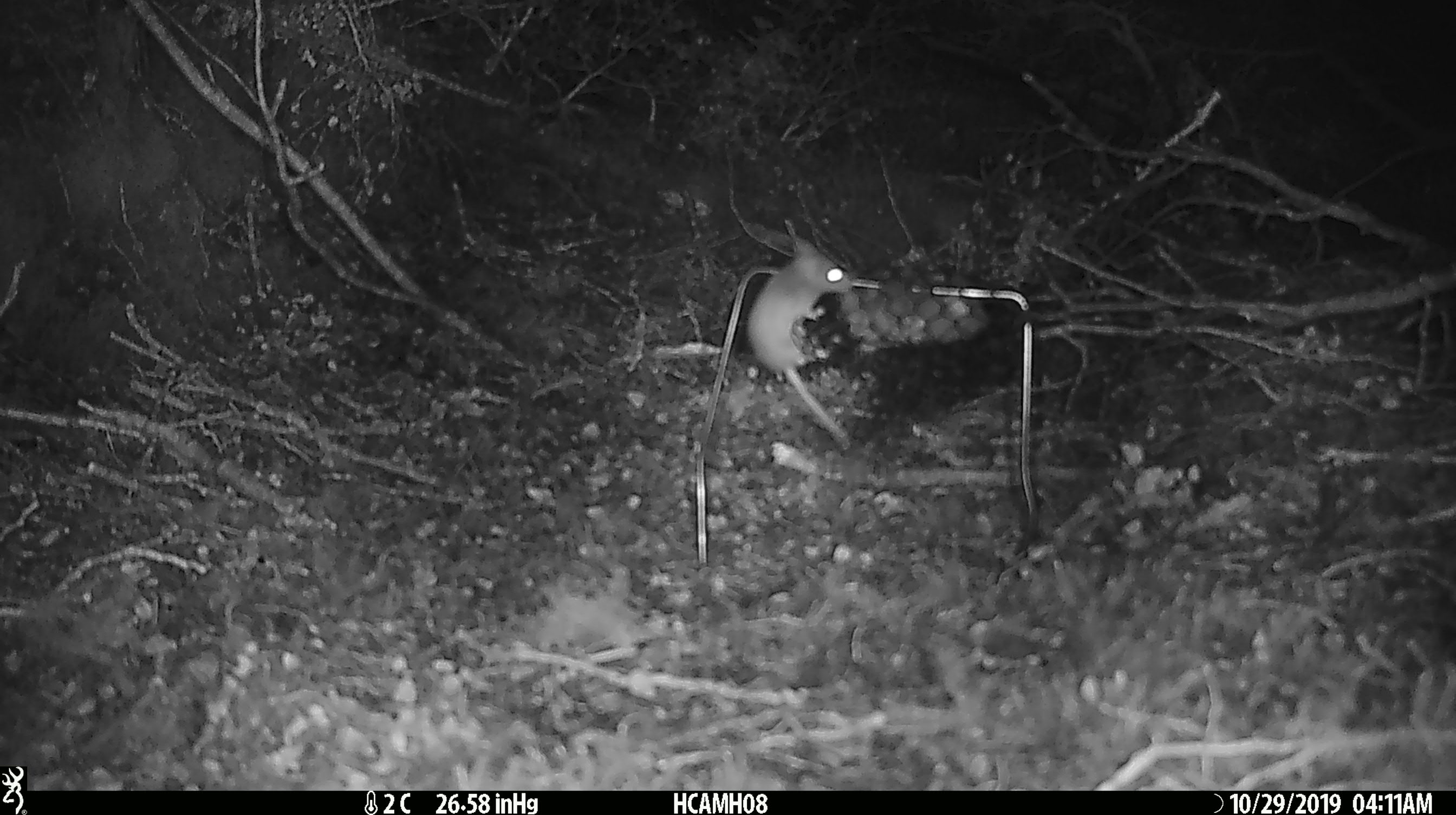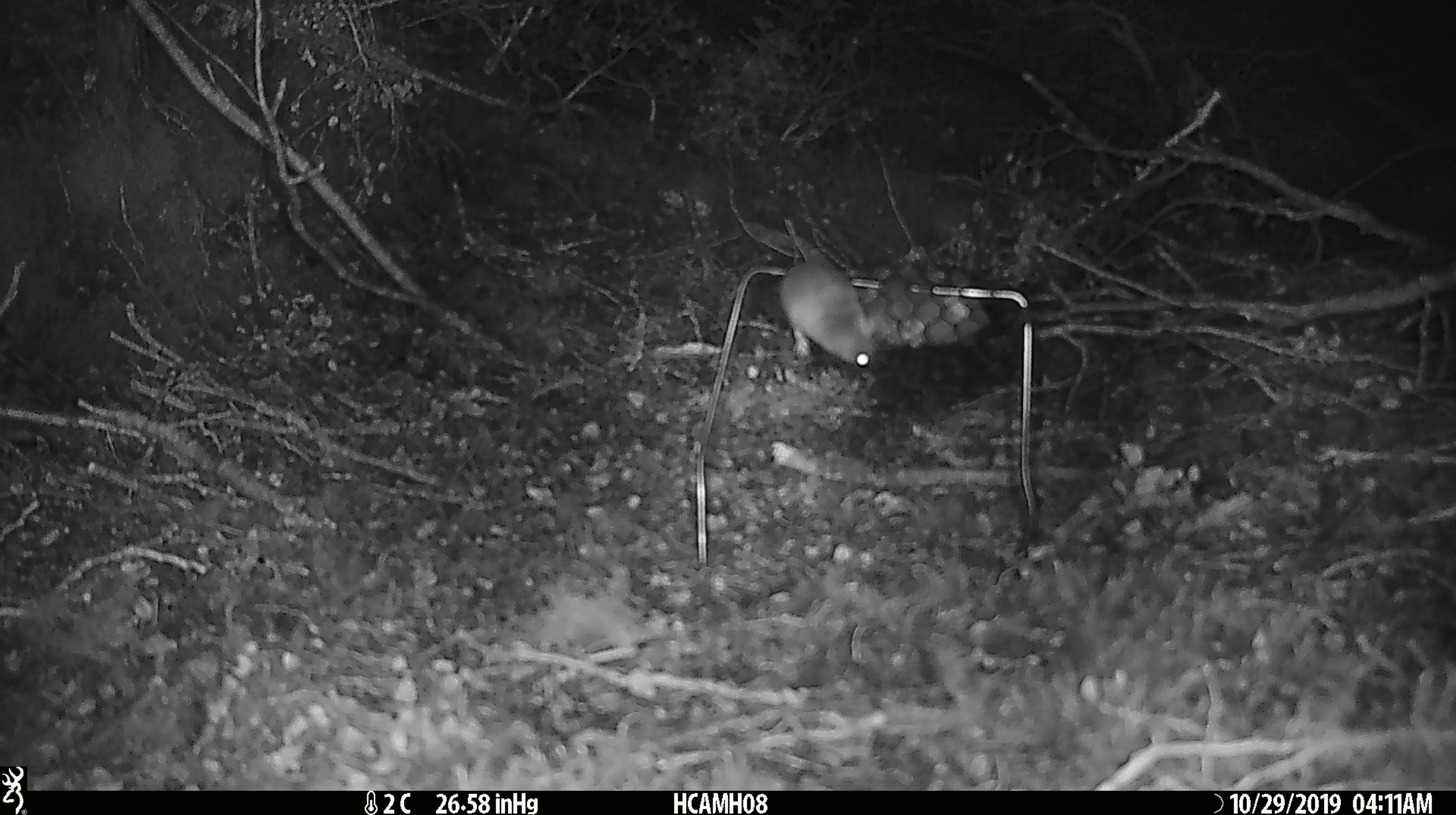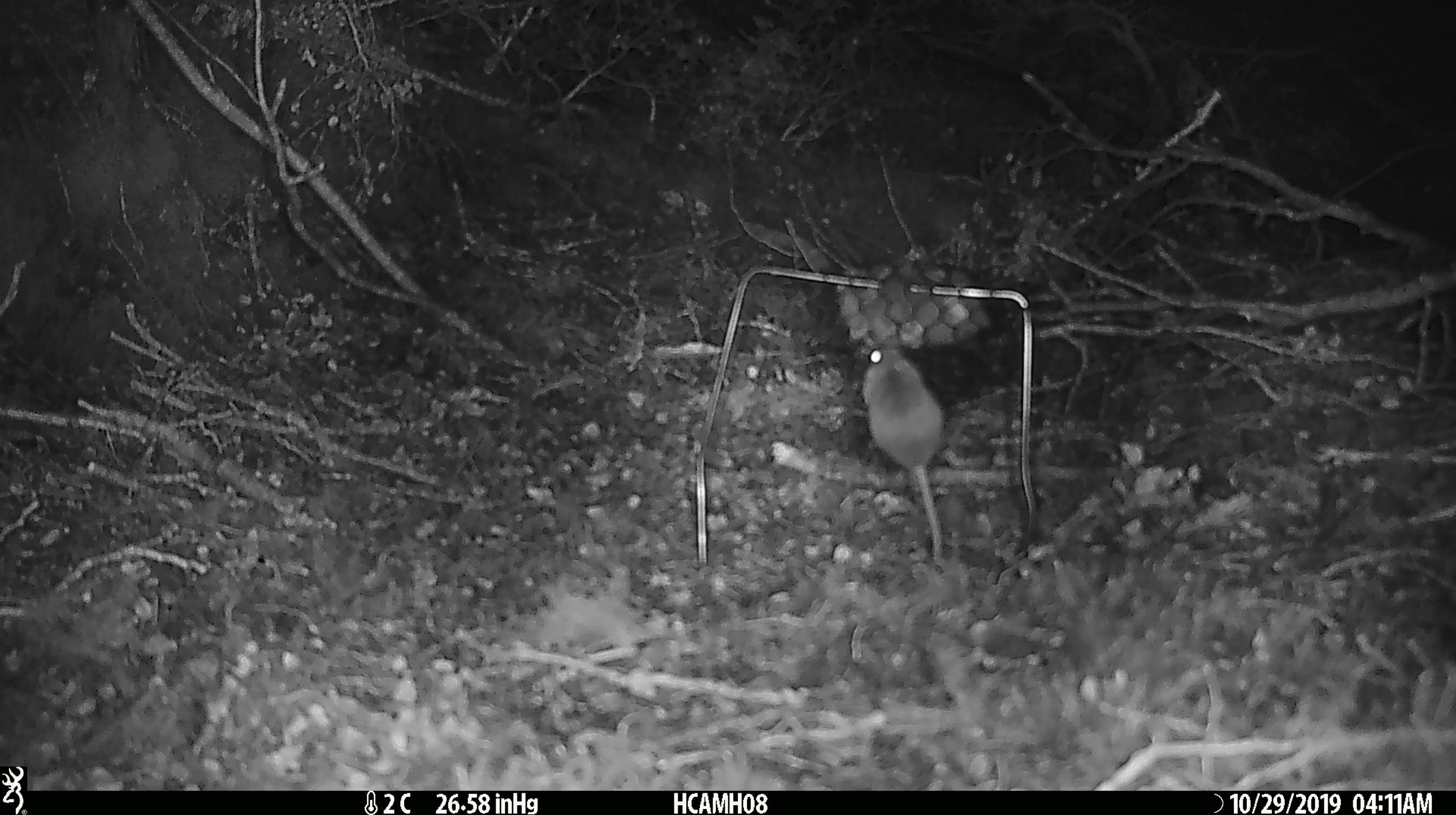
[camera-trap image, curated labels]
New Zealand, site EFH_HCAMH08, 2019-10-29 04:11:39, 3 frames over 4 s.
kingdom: Animalia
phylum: Chordata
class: Mammalia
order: Rodentia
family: Muridae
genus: Mus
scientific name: Mus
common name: mouse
Mouse (Mus).